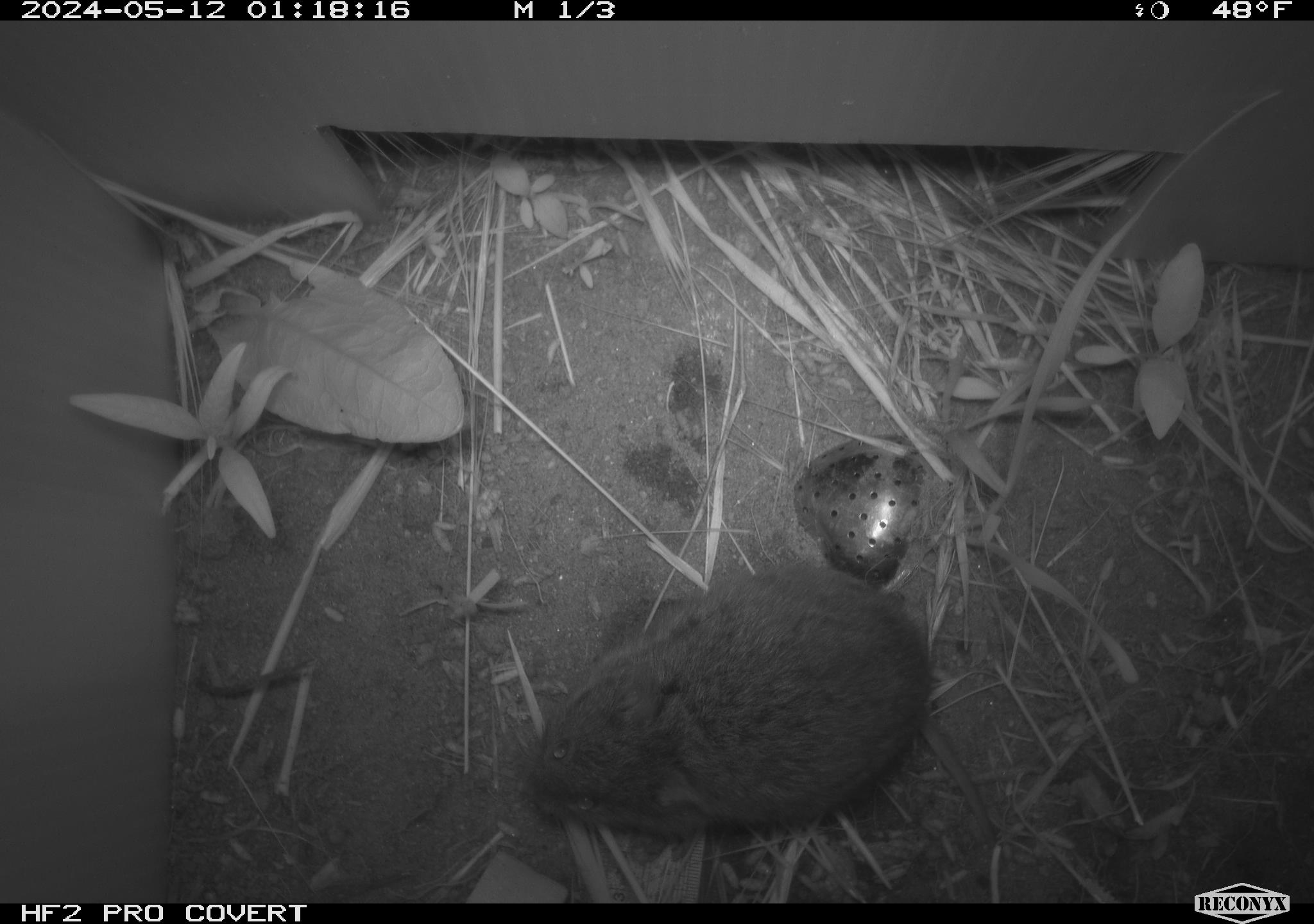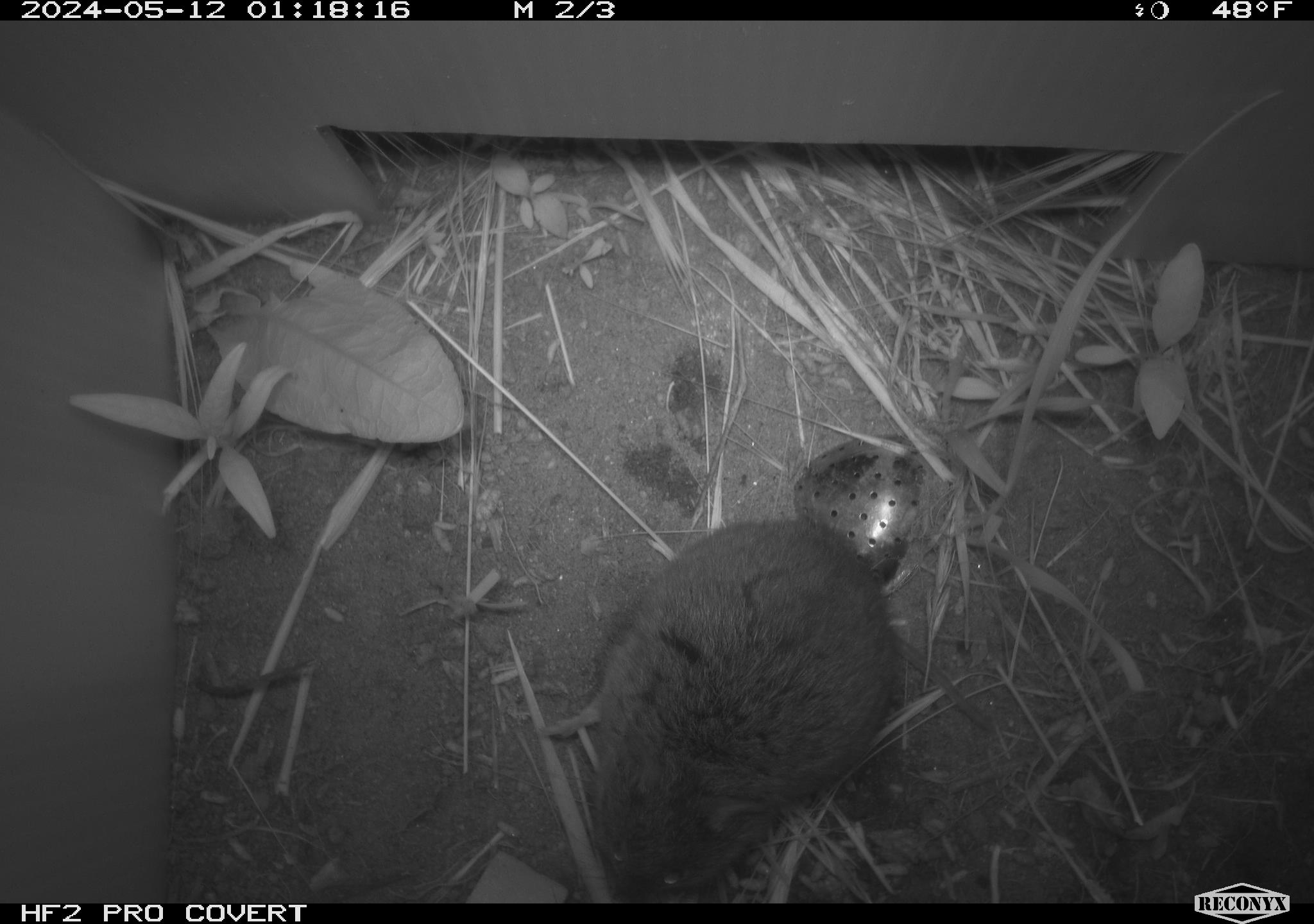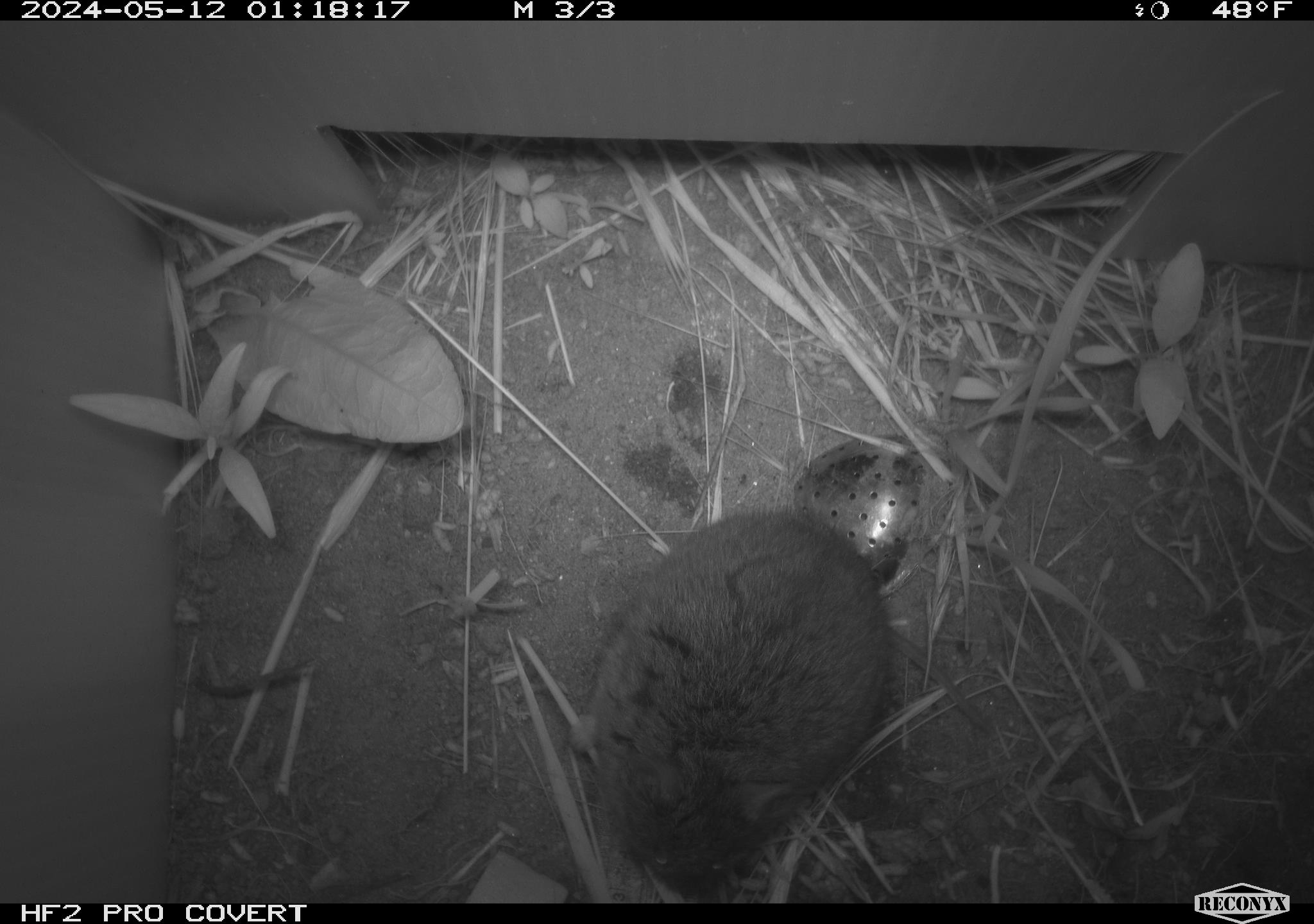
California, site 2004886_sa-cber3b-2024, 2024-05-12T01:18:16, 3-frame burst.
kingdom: Animalia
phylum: Chordata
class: Mammalia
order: Rodentia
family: Cricetidae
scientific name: Arvicolinae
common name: voles, lemmings, and muskrats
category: arvicolinae subfamily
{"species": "arvicolinae subfamily (voles, lemmings, and muskrats) (Arvicolinae)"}